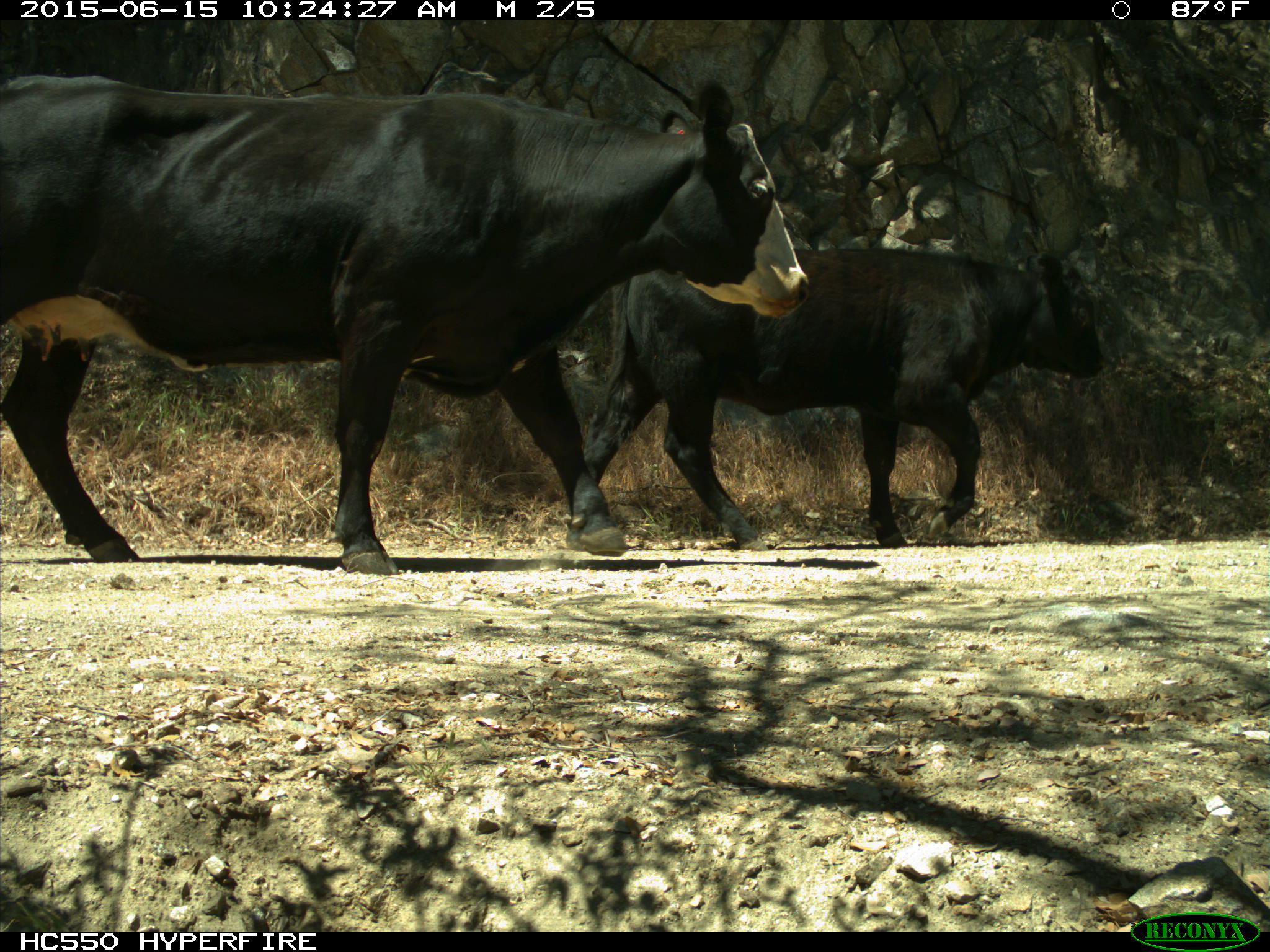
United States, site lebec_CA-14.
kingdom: Animalia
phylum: Chordata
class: Mammalia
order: Artiodactyla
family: Bovidae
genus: Bos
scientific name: Bos taurus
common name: domestic cow